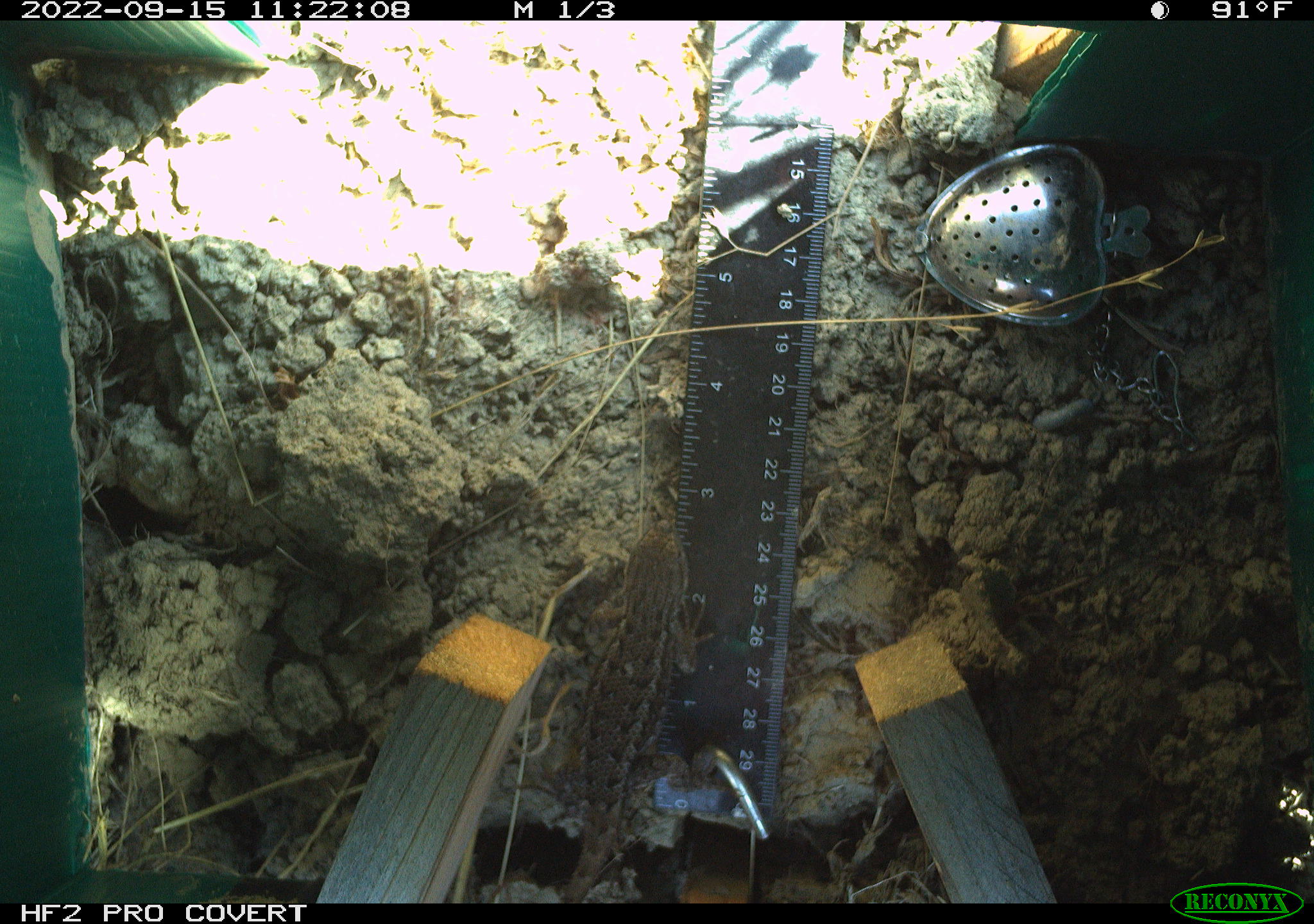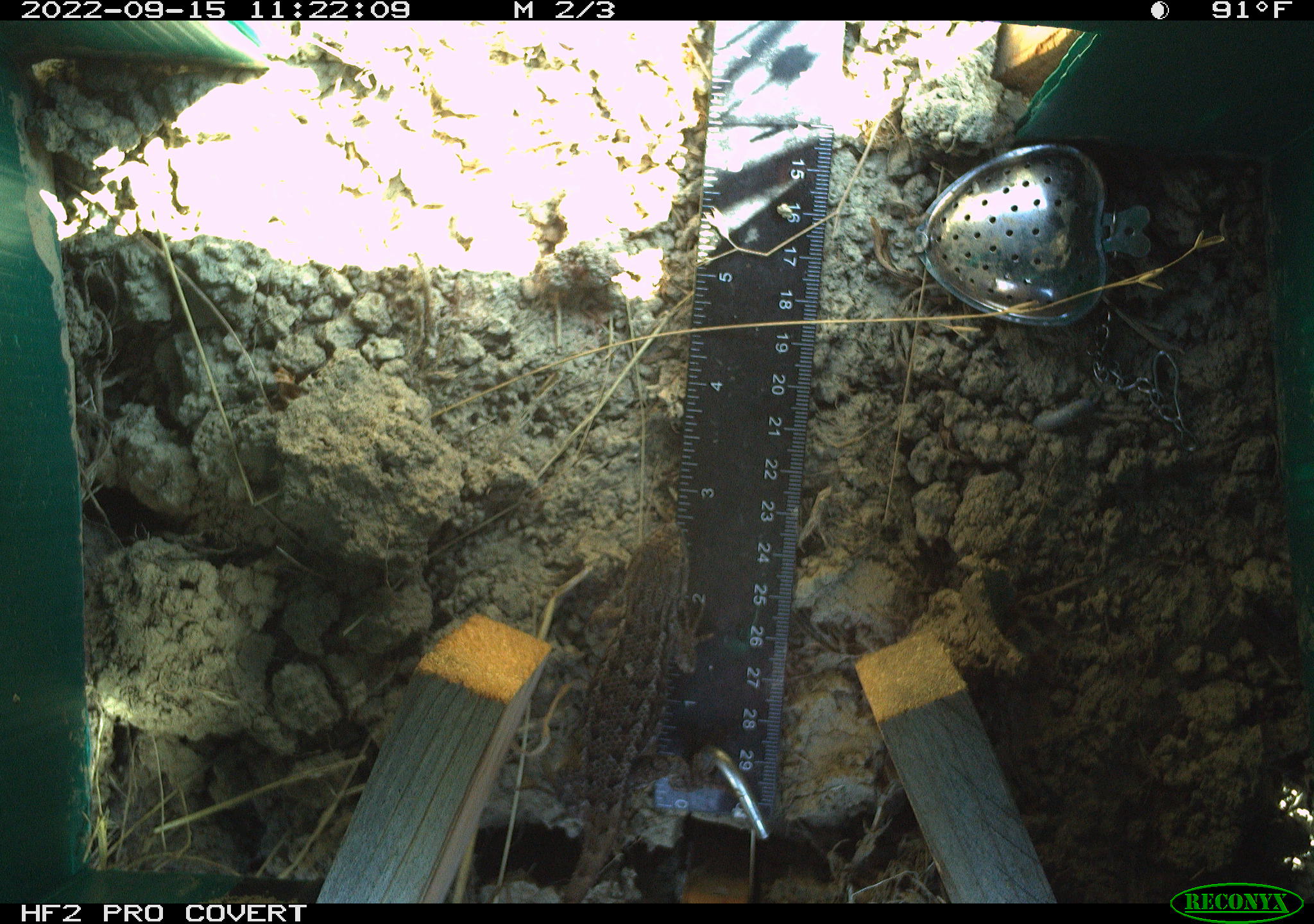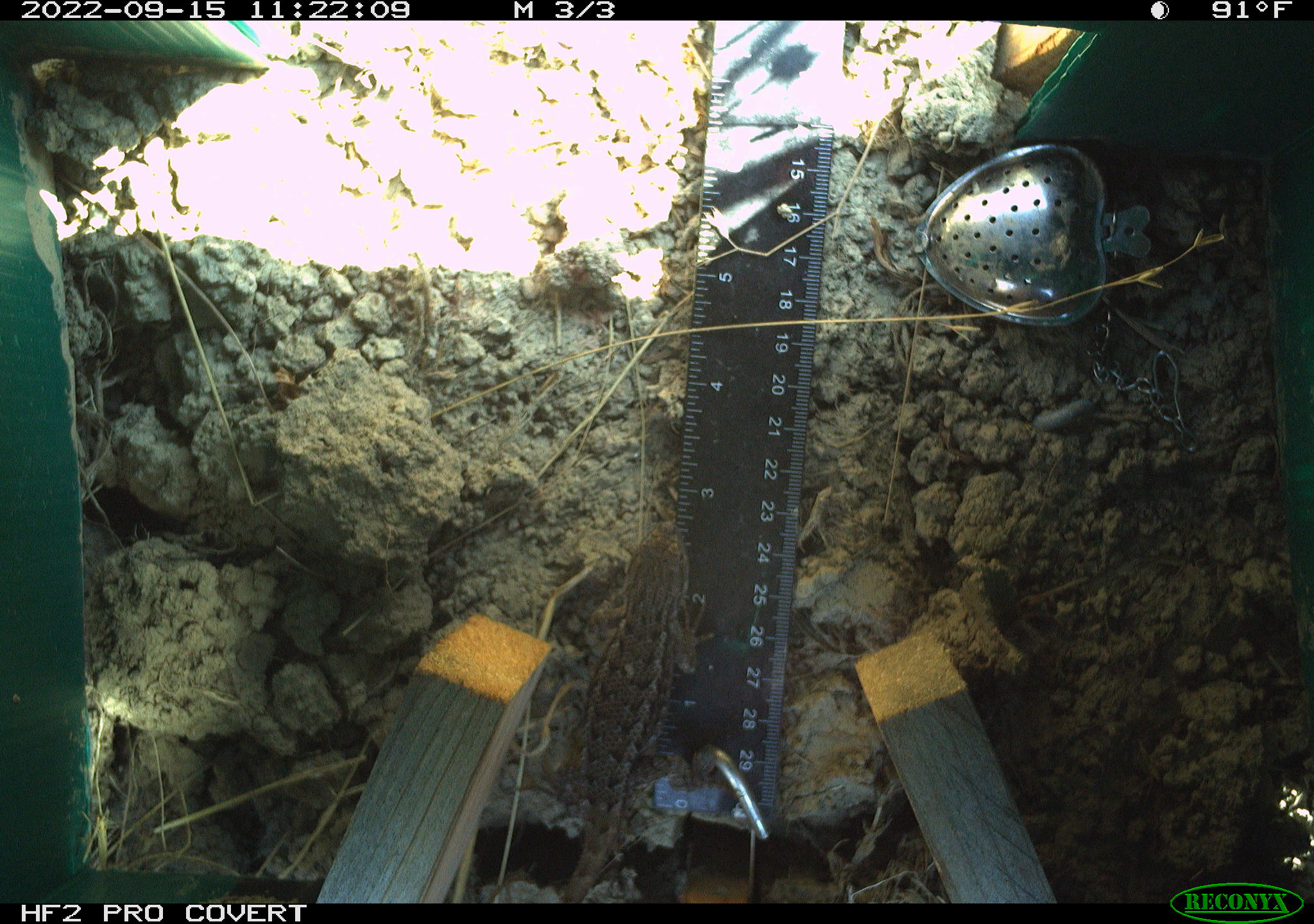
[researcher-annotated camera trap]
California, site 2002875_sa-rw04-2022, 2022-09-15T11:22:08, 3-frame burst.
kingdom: Animalia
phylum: Chordata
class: Reptilia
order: Squamata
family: Phrynosomatidae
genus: Sceloporus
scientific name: Sceloporus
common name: spiny lizards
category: sceloporus species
Sceloporus species (spiny lizards) (Sceloporus).